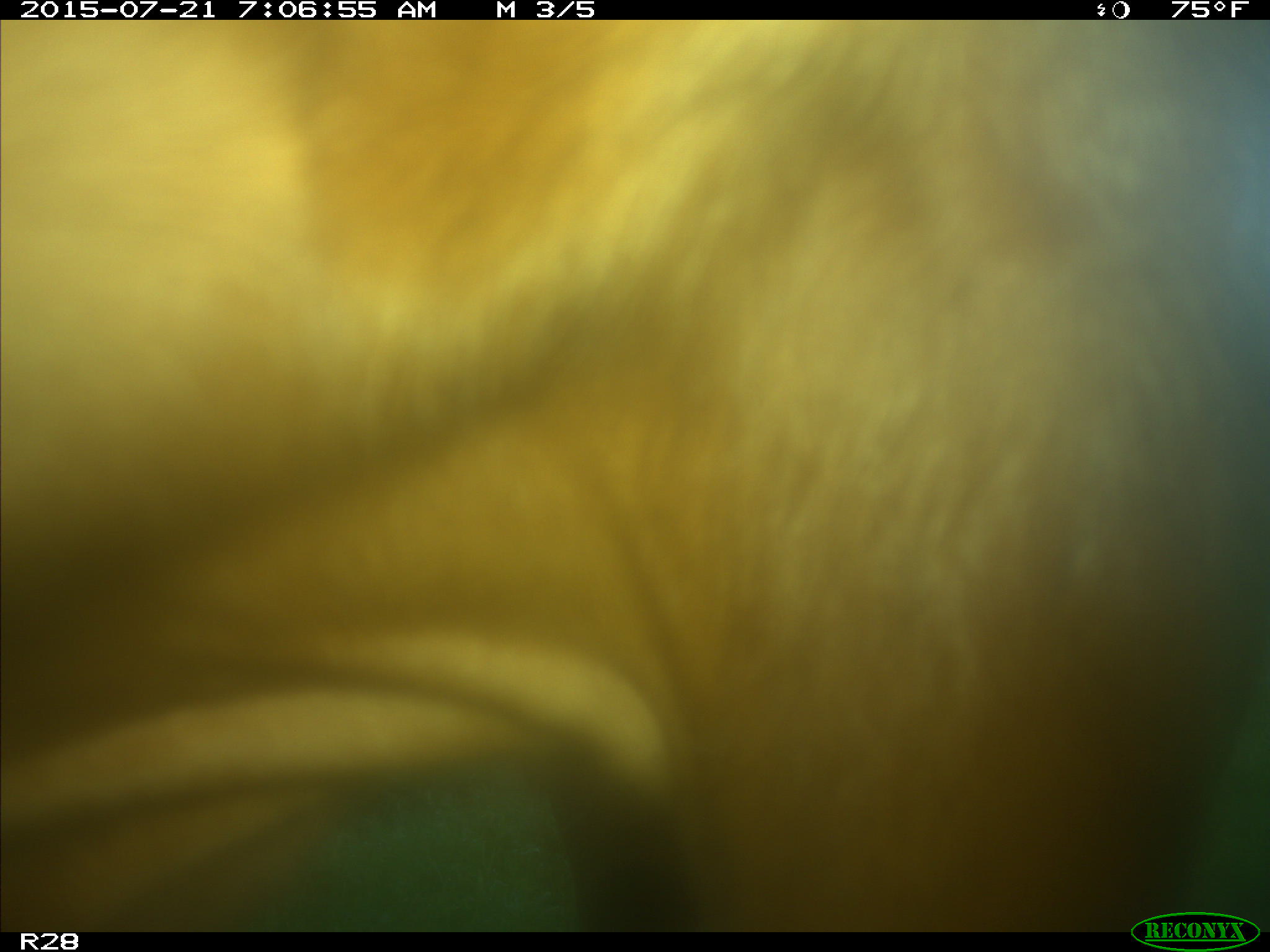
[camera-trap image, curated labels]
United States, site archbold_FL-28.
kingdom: Animalia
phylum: Chordata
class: Mammalia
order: Artiodactyla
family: Bovidae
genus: Bos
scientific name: Bos taurus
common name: domestic cow